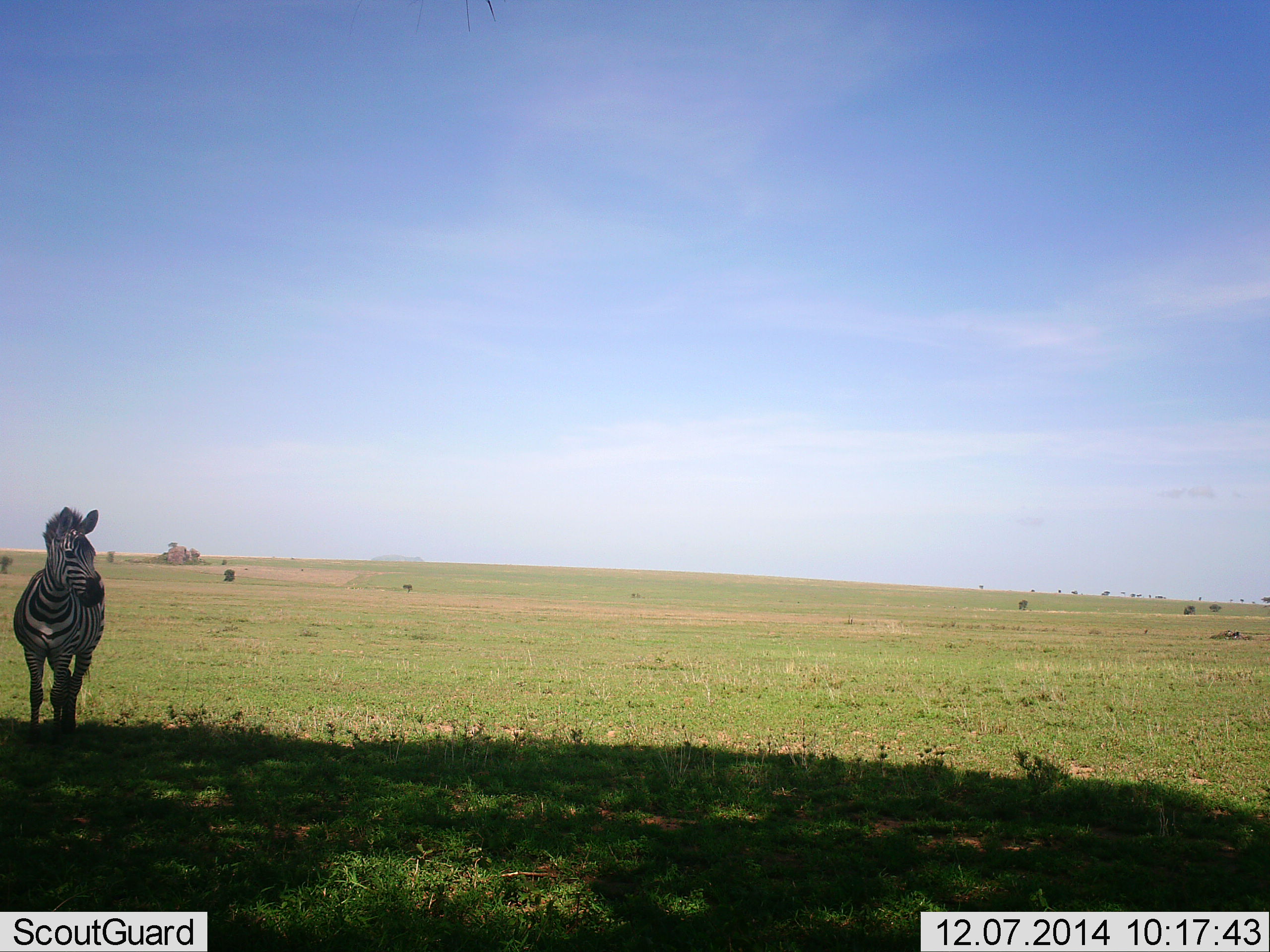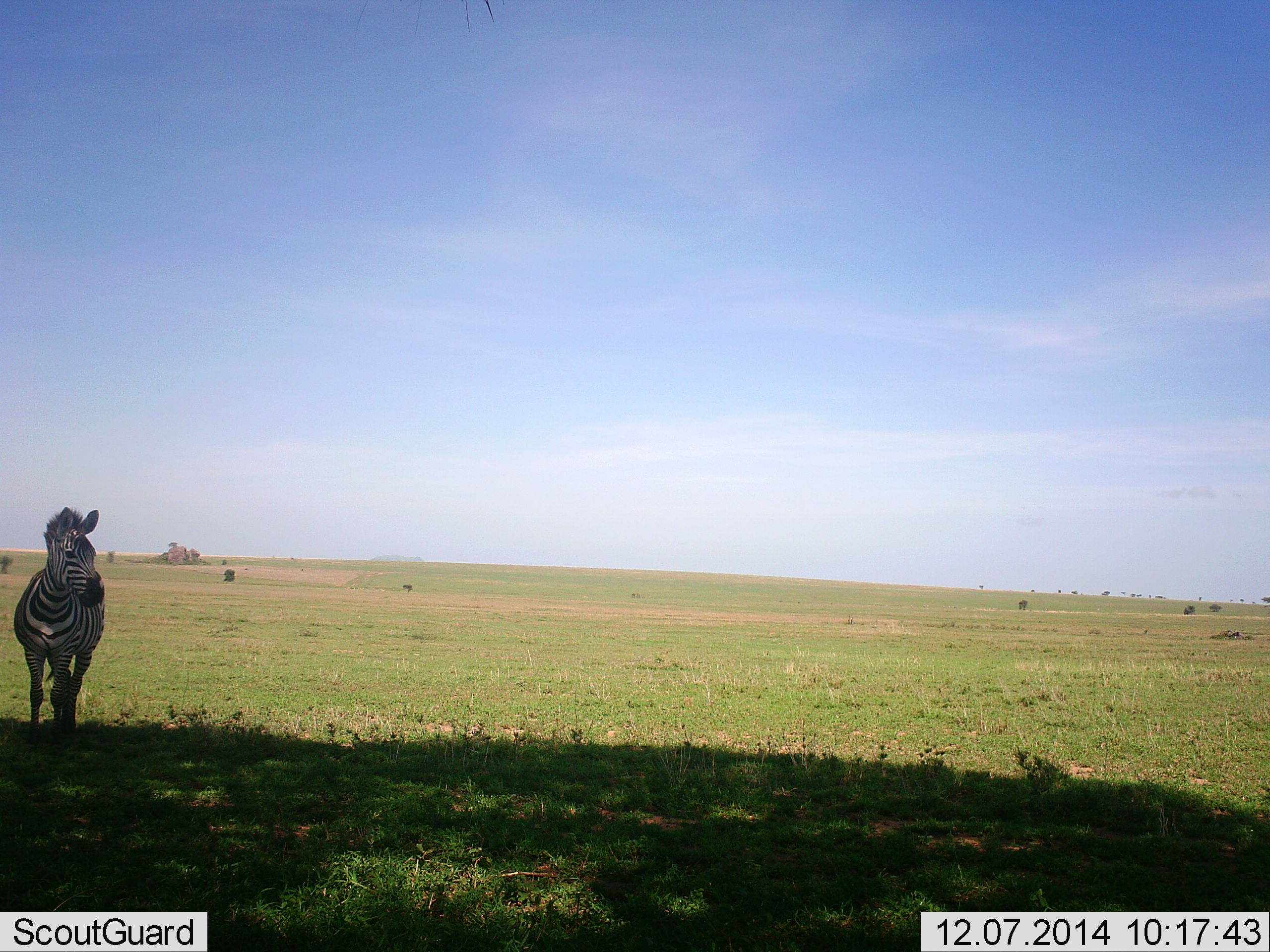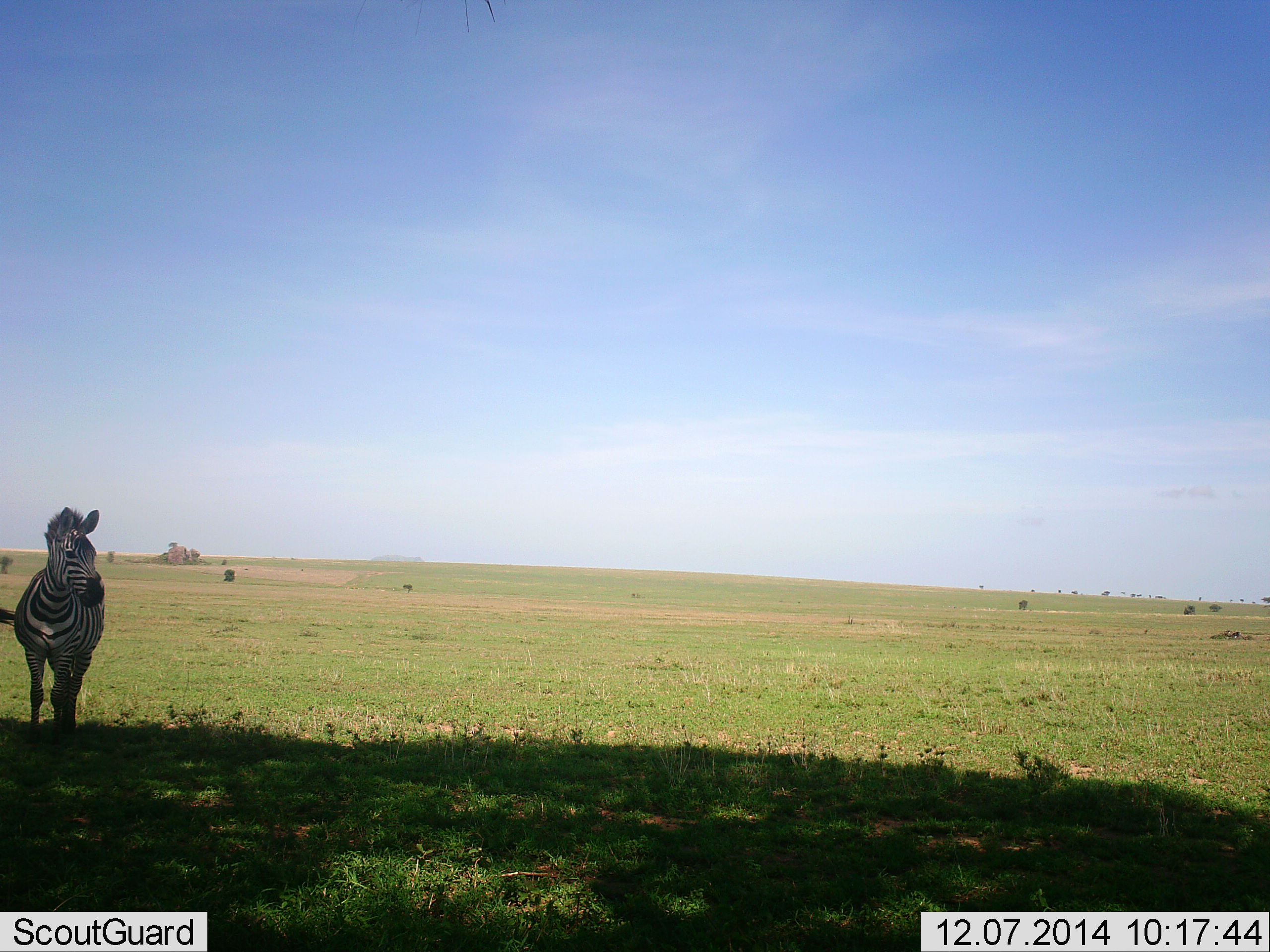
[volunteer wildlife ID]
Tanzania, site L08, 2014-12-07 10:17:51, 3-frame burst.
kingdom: Animalia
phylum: Chordata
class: Mammalia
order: Perissodactyla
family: Equidae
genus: Equus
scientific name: Equus quagga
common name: plains zebra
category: zebra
Zebra (plains zebra) (Equus quagga), count 1. Behavior (volunteer vote fractions): standing 100%, resting 0%, moving 0%, interacting 0%. Young present (vote fraction): 0%. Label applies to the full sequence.